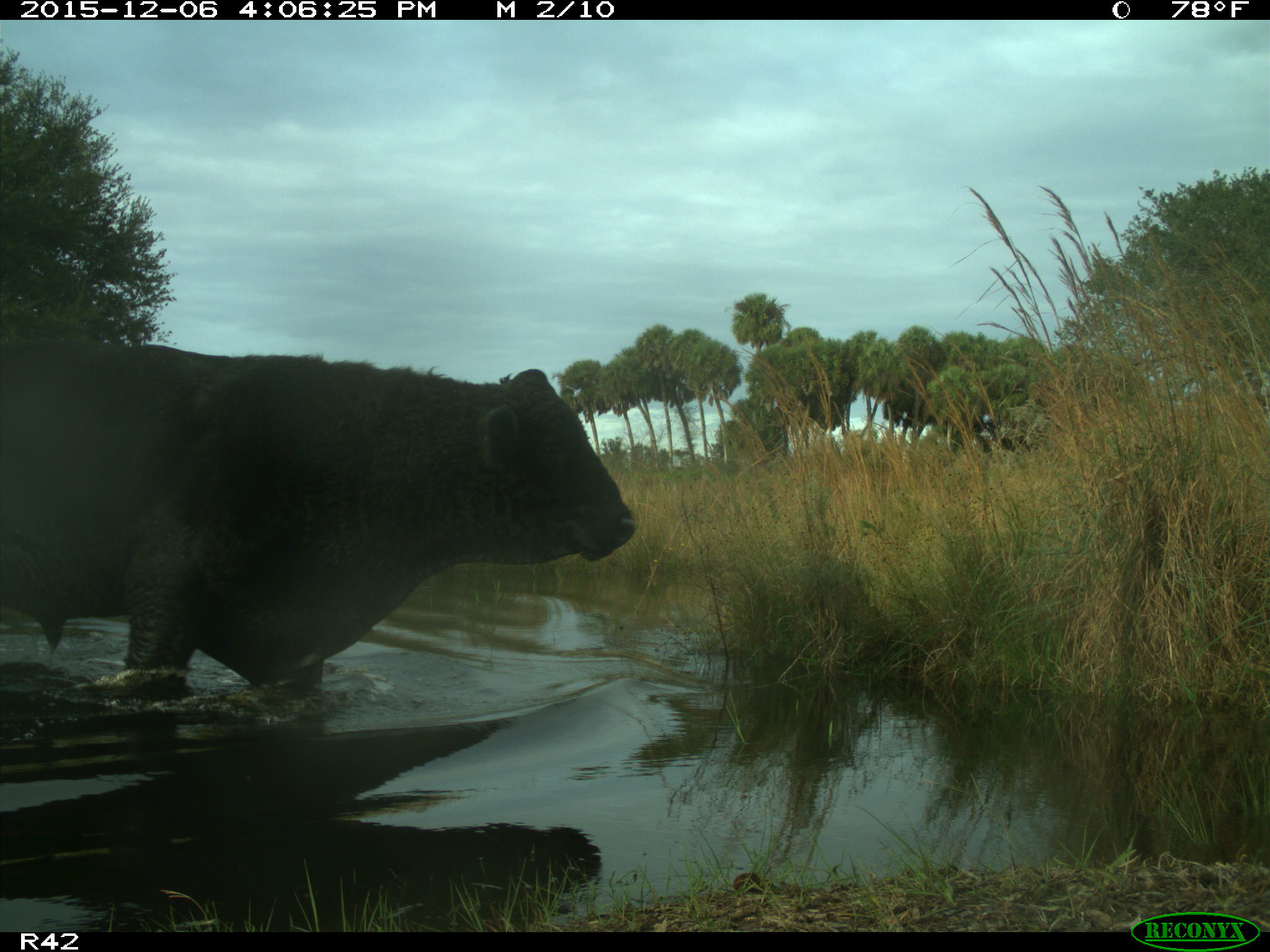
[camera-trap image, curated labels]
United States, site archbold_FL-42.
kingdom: Animalia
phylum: Chordata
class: Mammalia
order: Artiodactyla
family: Bovidae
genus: Bos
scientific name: Bos taurus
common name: domestic cow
Bos taurus (domestic cow).